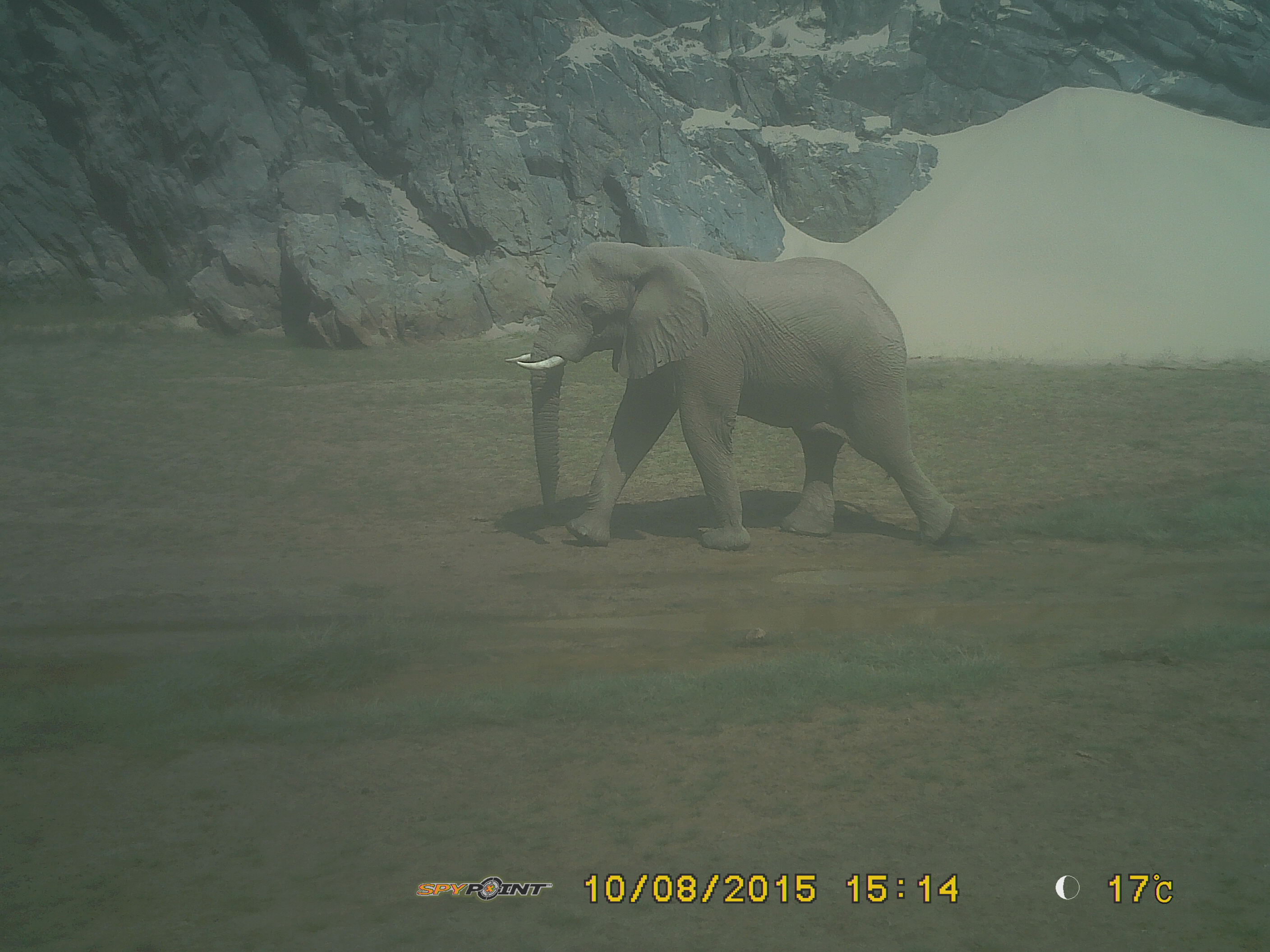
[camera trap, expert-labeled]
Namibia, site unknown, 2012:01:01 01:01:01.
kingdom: Animalia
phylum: Chordata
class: Mammalia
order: Proboscidea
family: Elephantidae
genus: Loxodonta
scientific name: Loxodonta africana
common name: african elephant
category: loxodanta africana